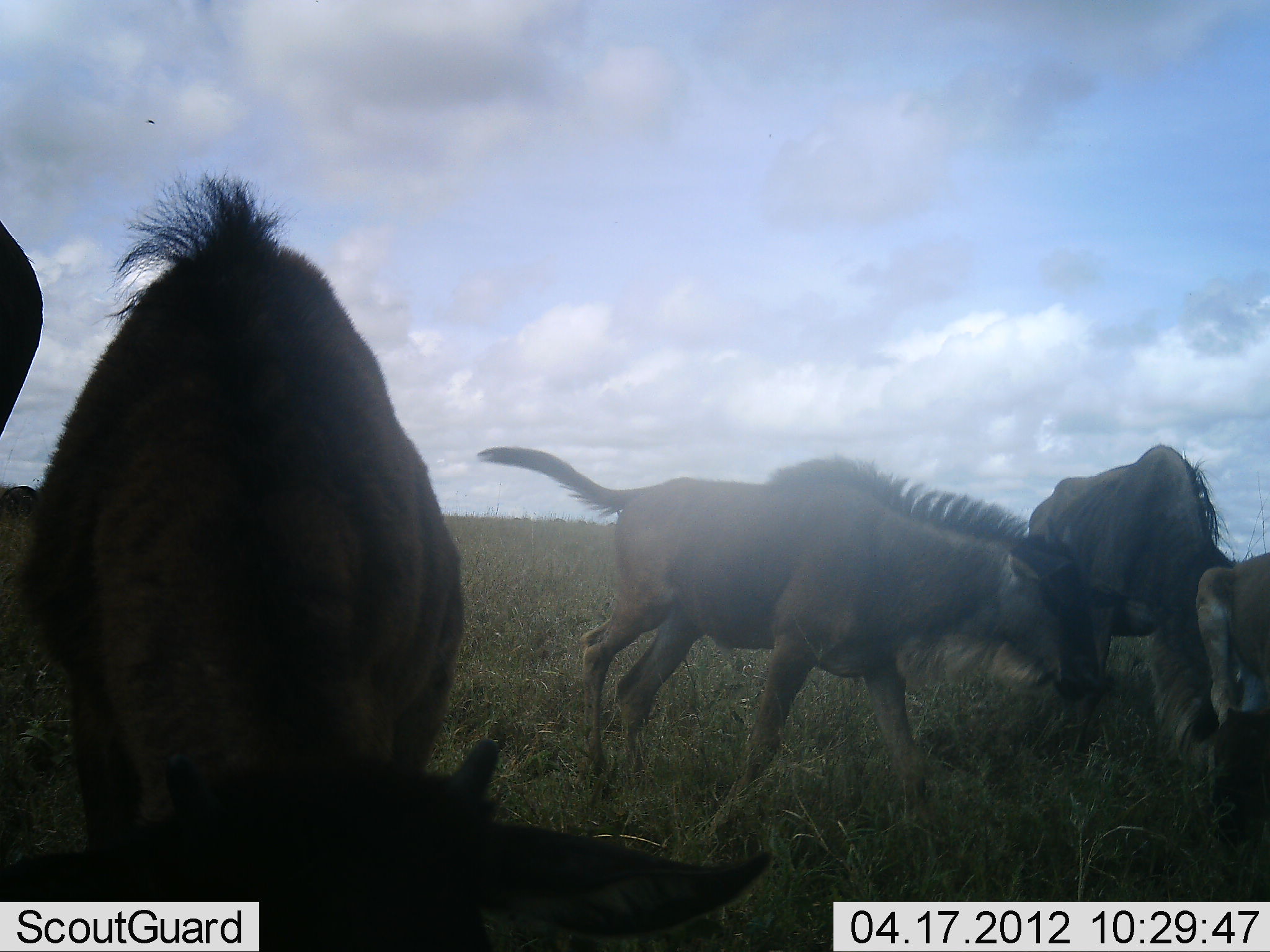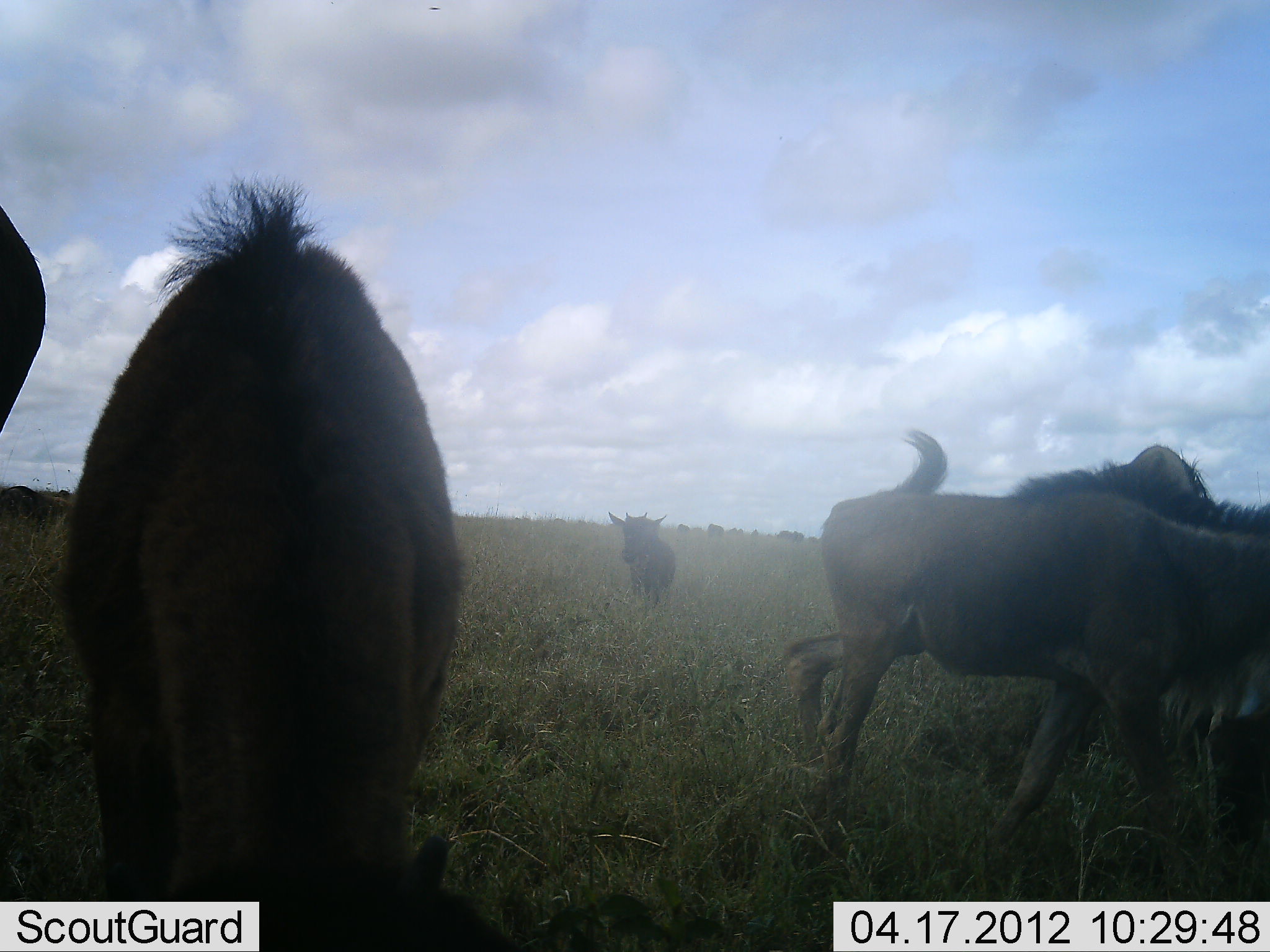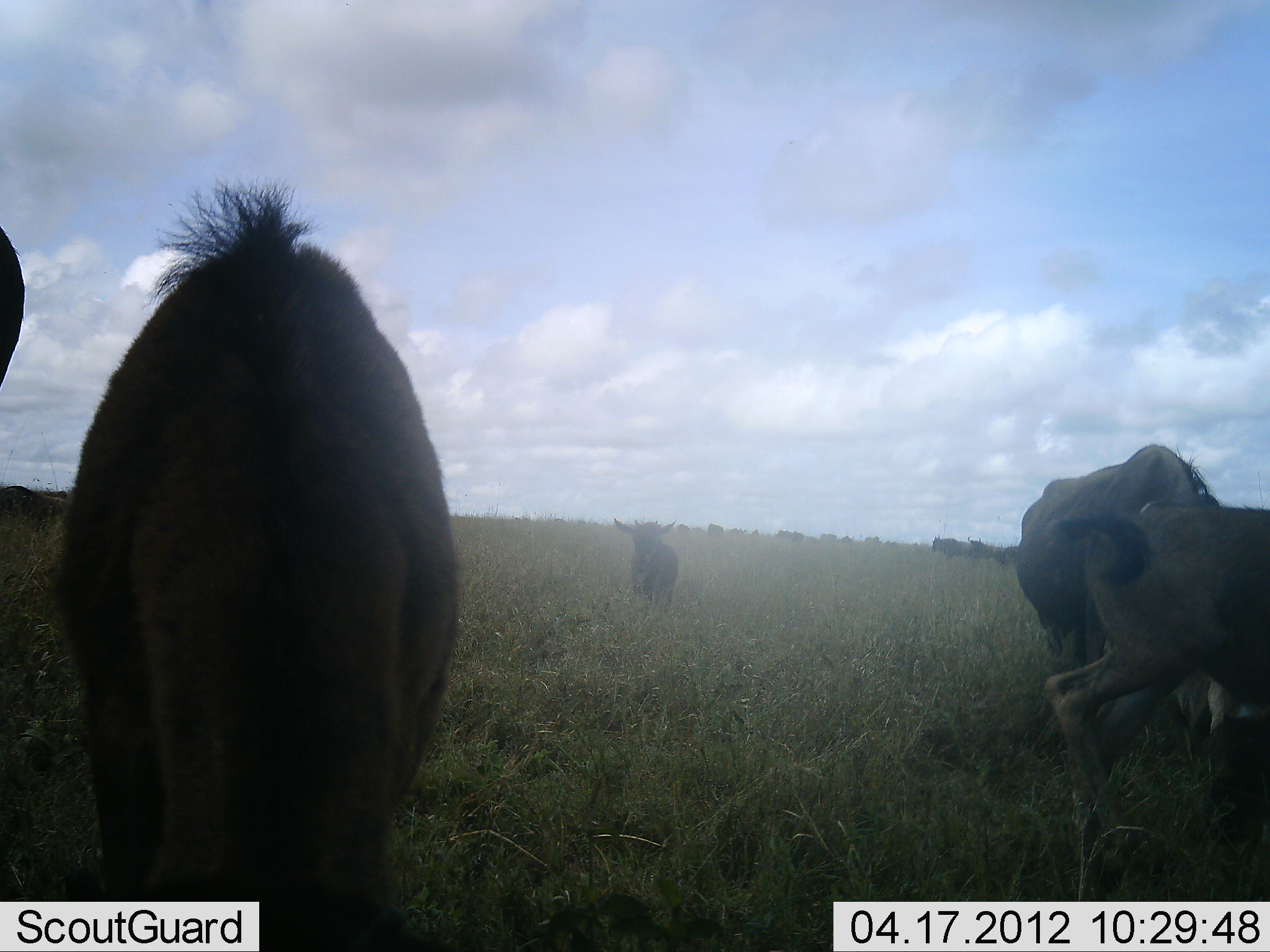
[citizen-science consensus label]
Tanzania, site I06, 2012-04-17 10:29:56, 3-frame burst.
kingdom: Animalia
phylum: Chordata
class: Mammalia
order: Artiodactyla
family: Bovidae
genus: Connochaetes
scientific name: Connochaetes taurinus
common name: blue wildebeest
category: wildebeest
Wildebeest (blue wildebeest) (Connochaetes taurinus), count 6. Behavior (volunteer vote fractions): standing 50%, resting 5%, moving 85%, interacting 5%. Young present (vote fraction): 55%. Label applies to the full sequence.